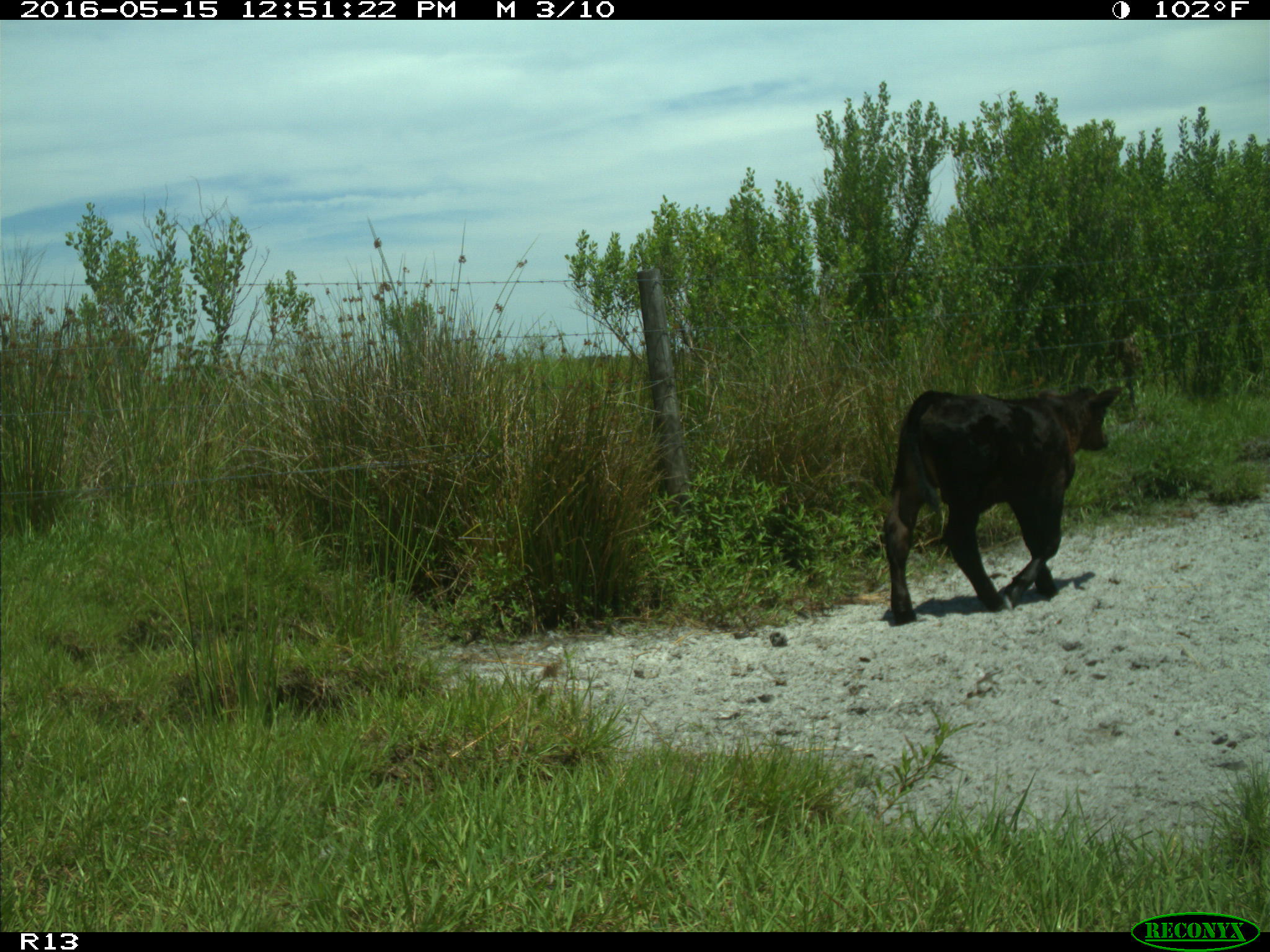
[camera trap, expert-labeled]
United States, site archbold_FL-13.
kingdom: Animalia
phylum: Chordata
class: Mammalia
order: Artiodactyla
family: Bovidae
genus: Bos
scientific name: Bos taurus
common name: domestic cow